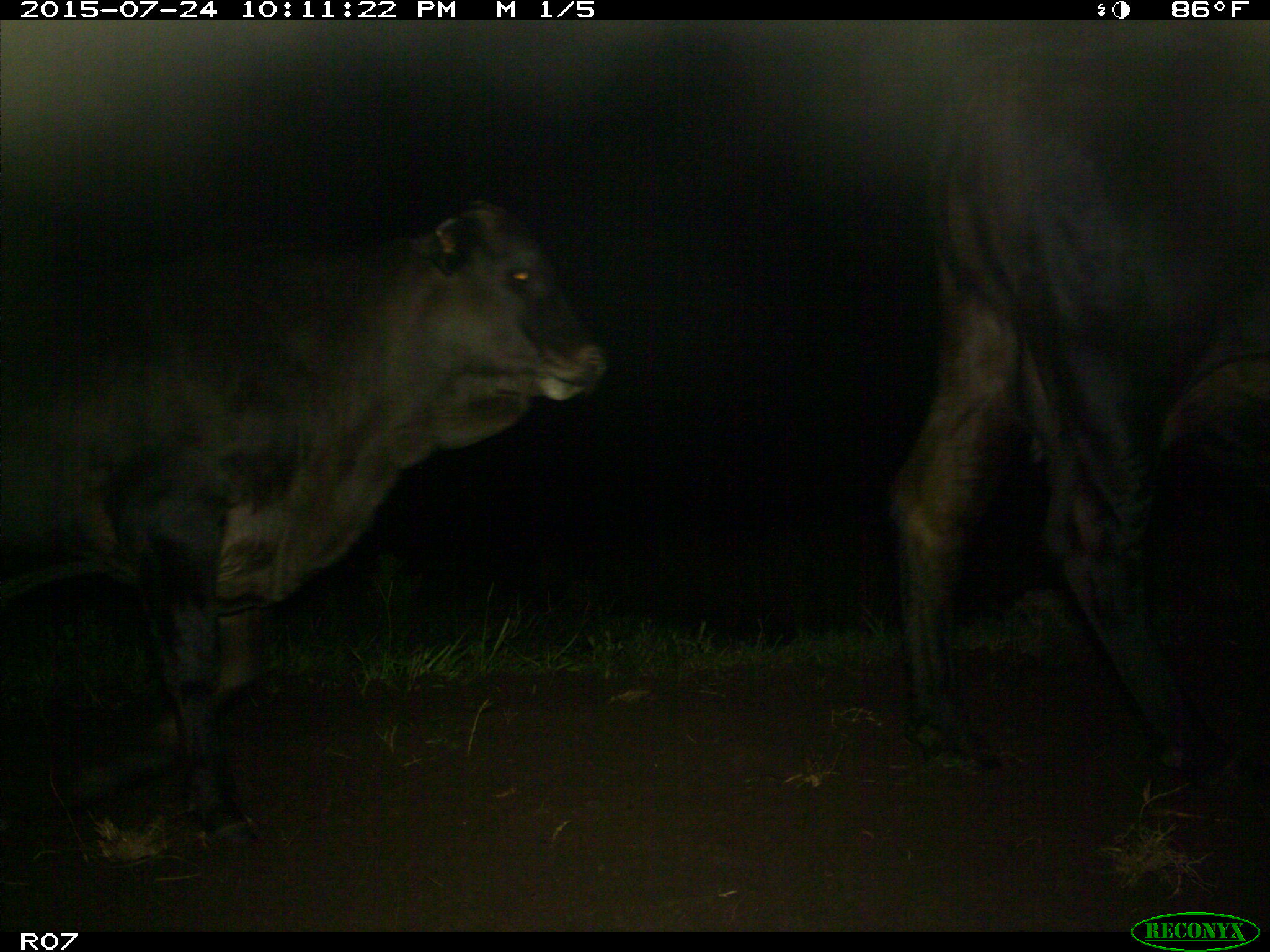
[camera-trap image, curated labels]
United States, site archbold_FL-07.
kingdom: Animalia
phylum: Chordata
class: Mammalia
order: Artiodactyla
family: Bovidae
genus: Bos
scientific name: Bos taurus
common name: domestic cow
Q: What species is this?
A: Bos taurus (domestic cow).